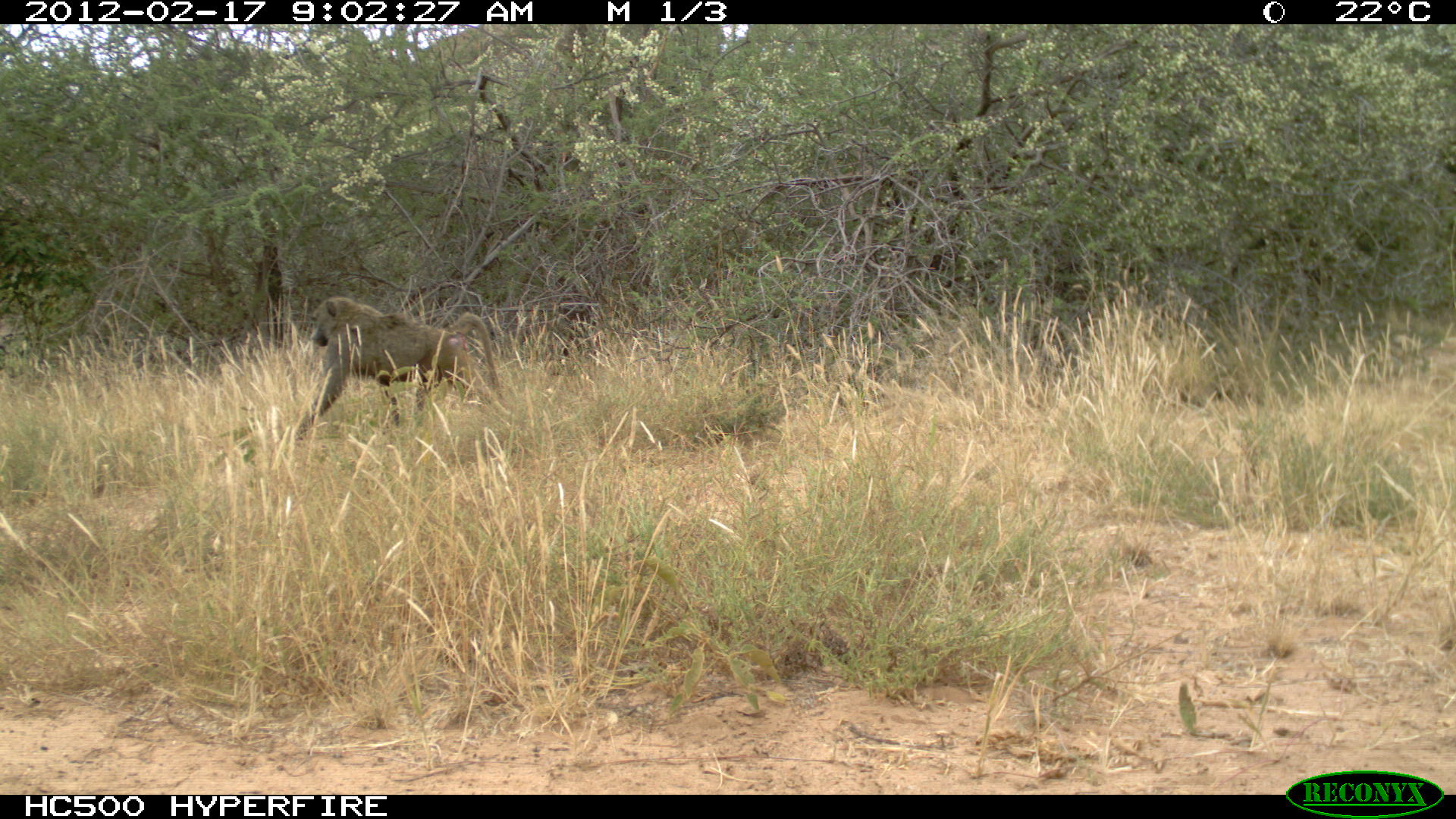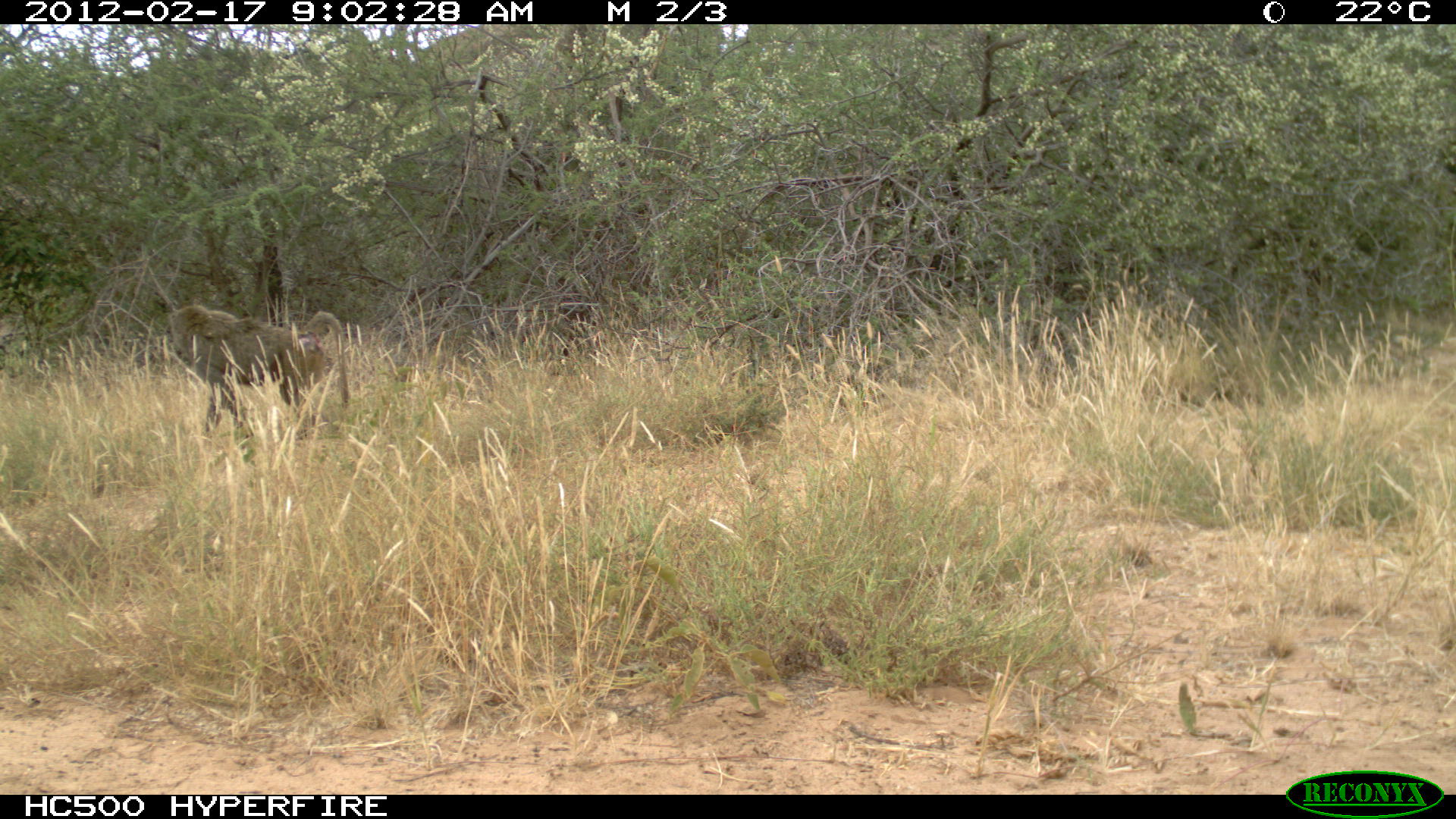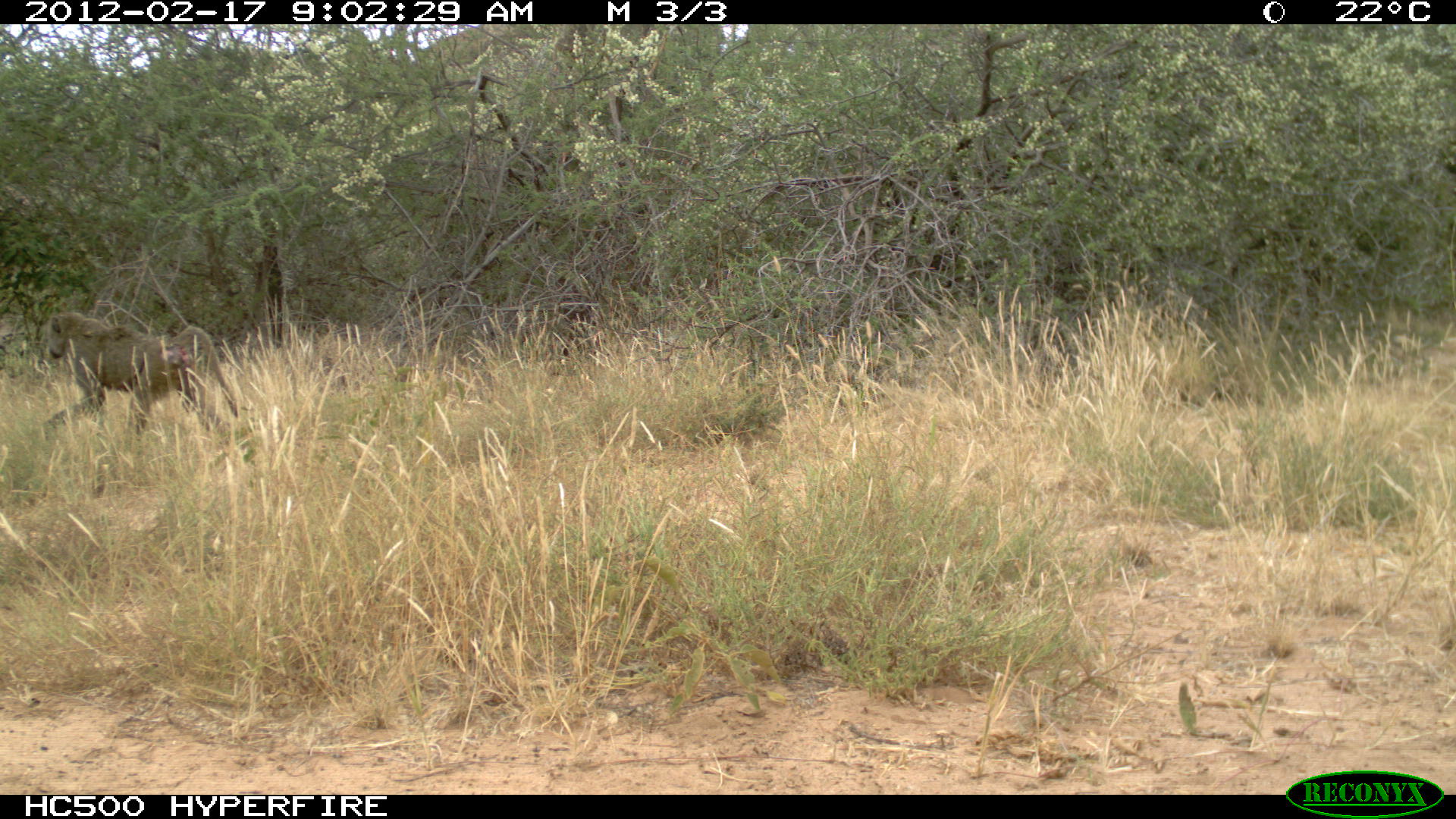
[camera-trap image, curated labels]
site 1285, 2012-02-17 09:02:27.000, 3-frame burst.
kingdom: Animalia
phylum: Chordata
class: Mammalia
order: Primates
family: Cercopithecidae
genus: Papio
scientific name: Papio anubis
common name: olive baboon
Papio anubis (olive baboon), count 1.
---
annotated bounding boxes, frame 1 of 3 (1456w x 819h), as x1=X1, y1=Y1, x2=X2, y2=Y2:
papio anubis: x1=292, y1=295, x2=504, y2=442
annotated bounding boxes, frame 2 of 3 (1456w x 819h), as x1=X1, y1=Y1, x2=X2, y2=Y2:
papio anubis: x1=164, y1=301, x2=350, y2=474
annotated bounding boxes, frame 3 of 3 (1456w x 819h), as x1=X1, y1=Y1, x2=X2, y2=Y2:
papio anubis: x1=39, y1=310, x2=238, y2=449